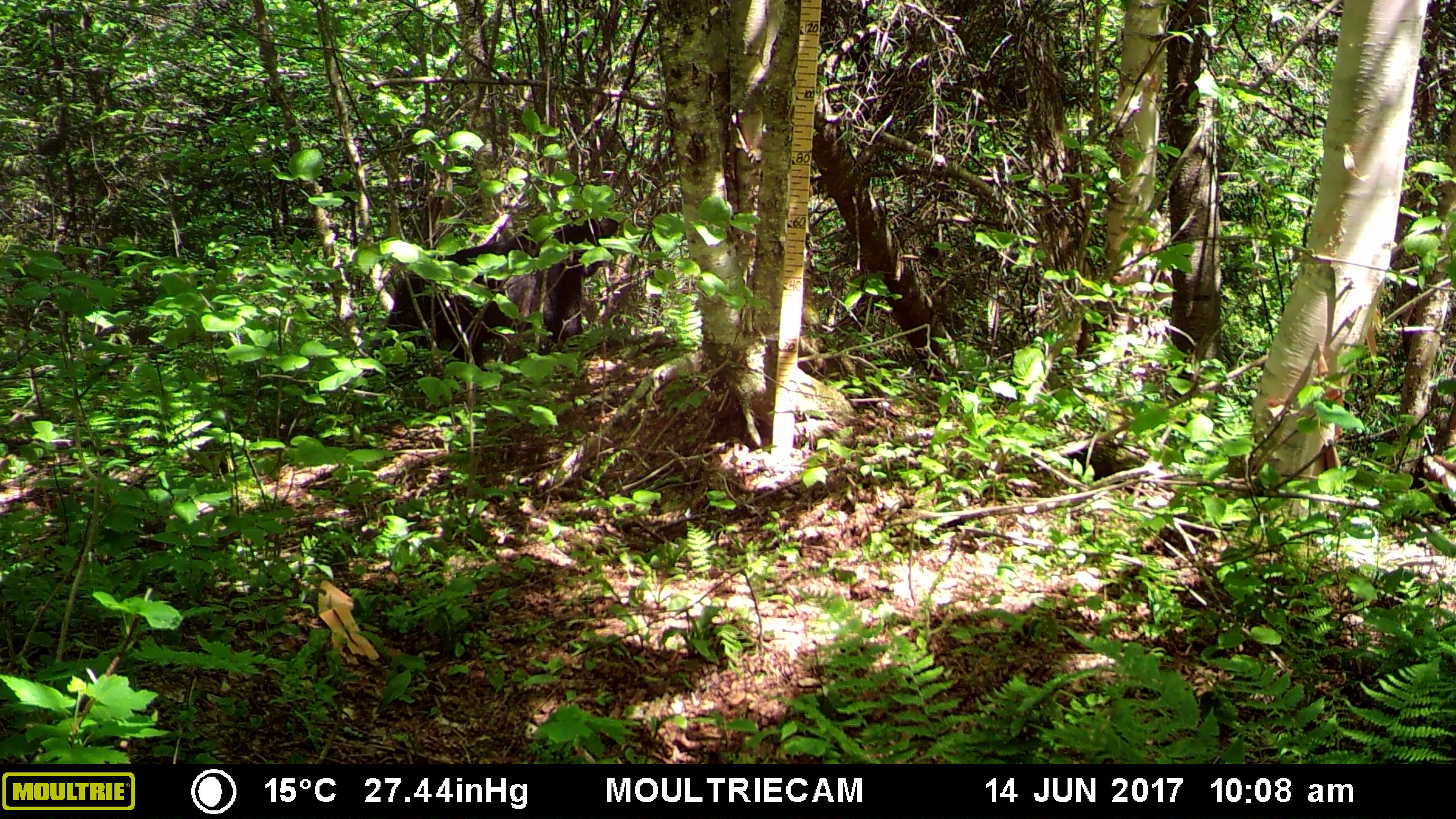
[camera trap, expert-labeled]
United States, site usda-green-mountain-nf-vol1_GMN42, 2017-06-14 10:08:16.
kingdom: Animalia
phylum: Chordata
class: Mammalia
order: Carnivora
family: Ursidae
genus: Ursus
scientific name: Ursus americanus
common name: black bear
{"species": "black bear (Ursus americanus)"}